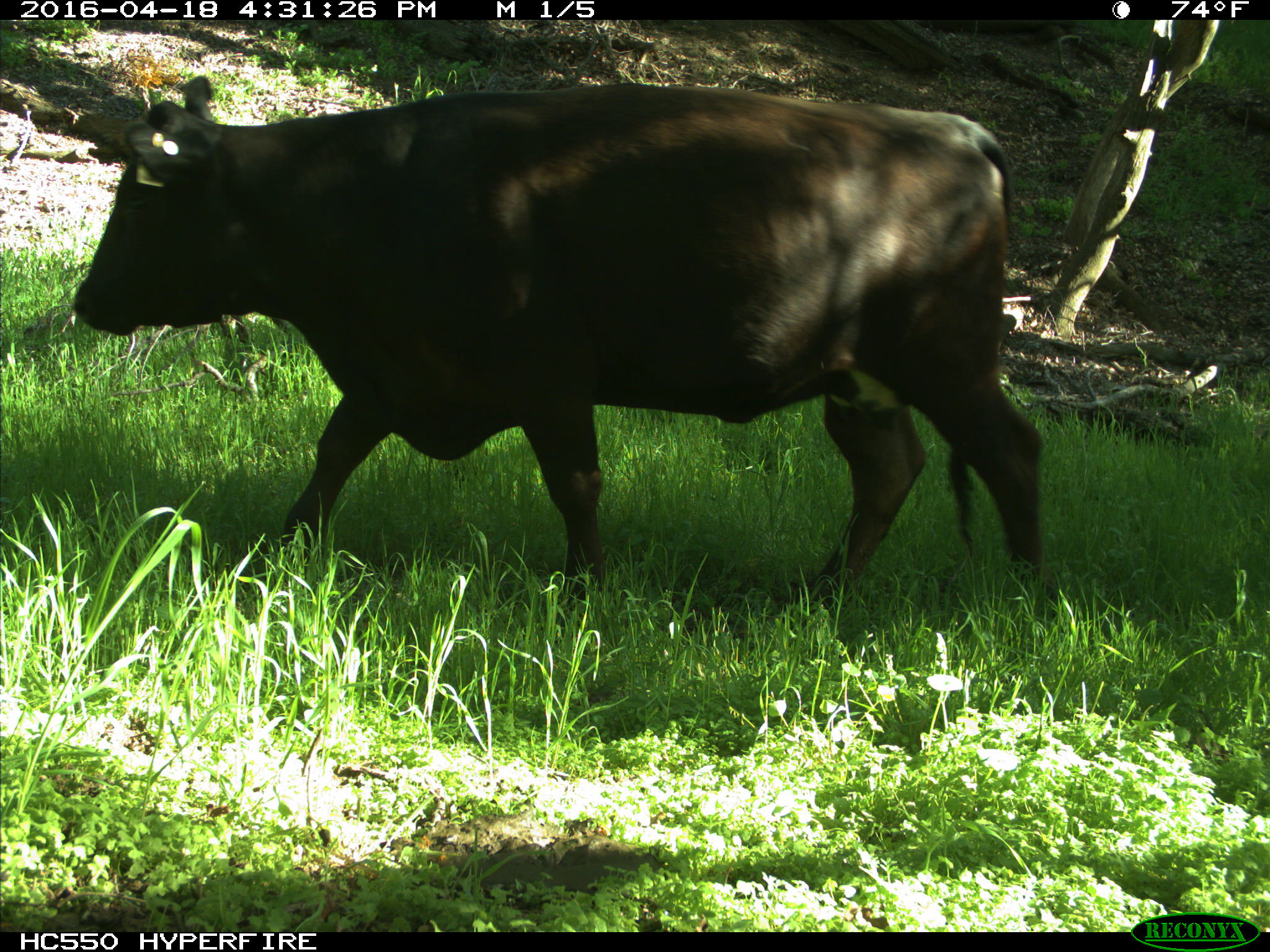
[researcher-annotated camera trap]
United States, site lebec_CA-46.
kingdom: Animalia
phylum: Chordata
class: Mammalia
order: Artiodactyla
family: Bovidae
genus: Bos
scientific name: Bos taurus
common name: domestic cow